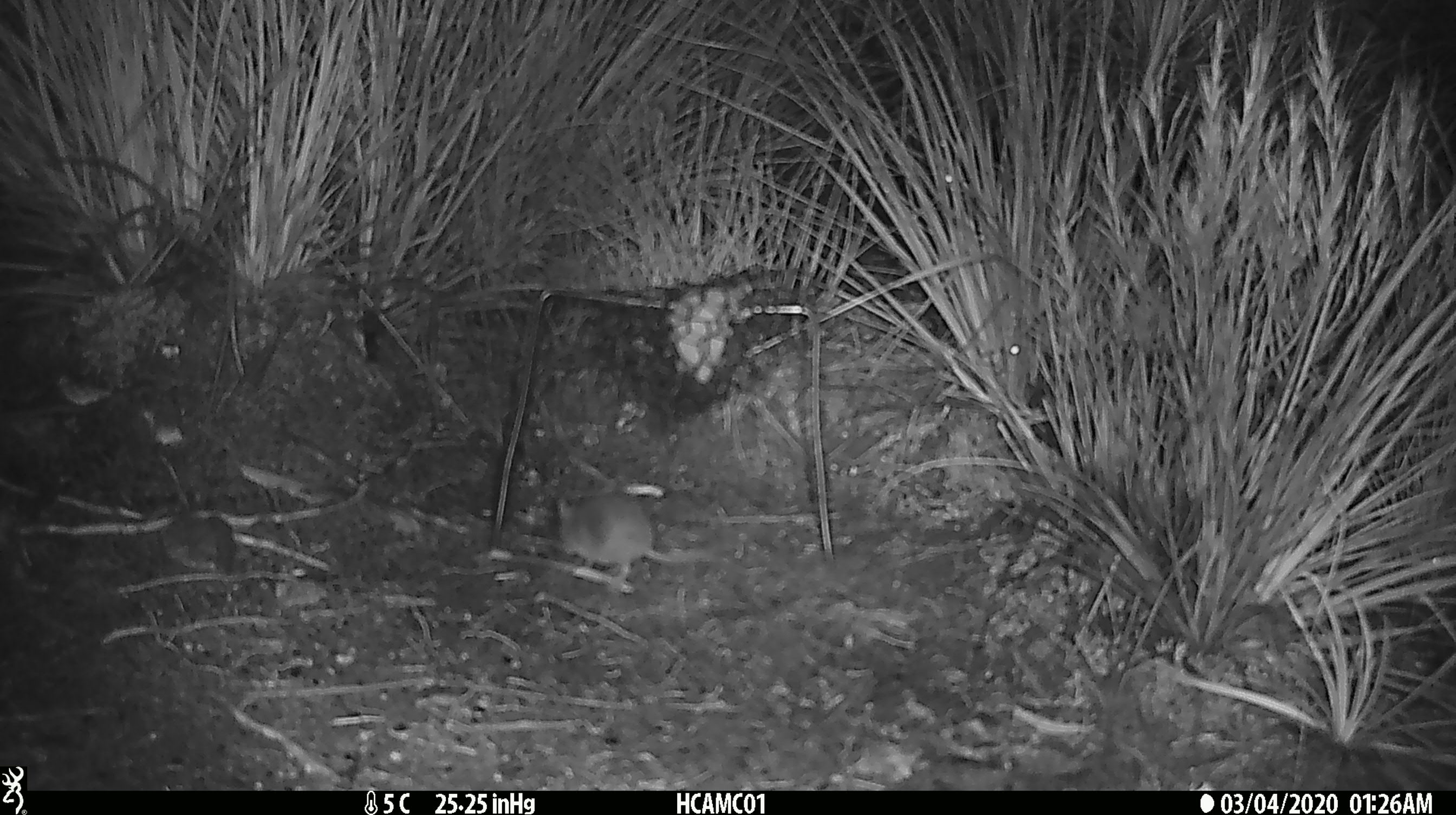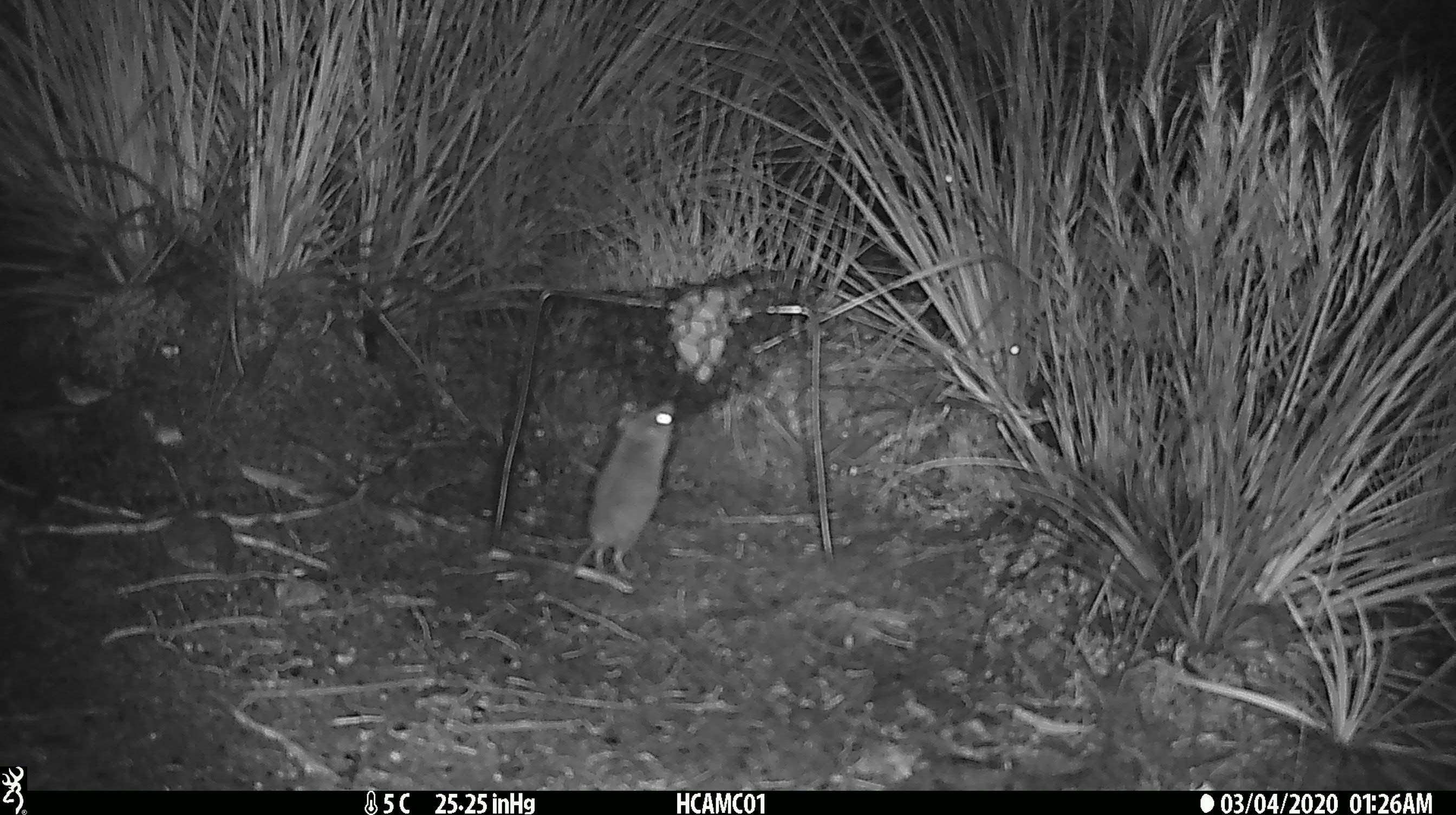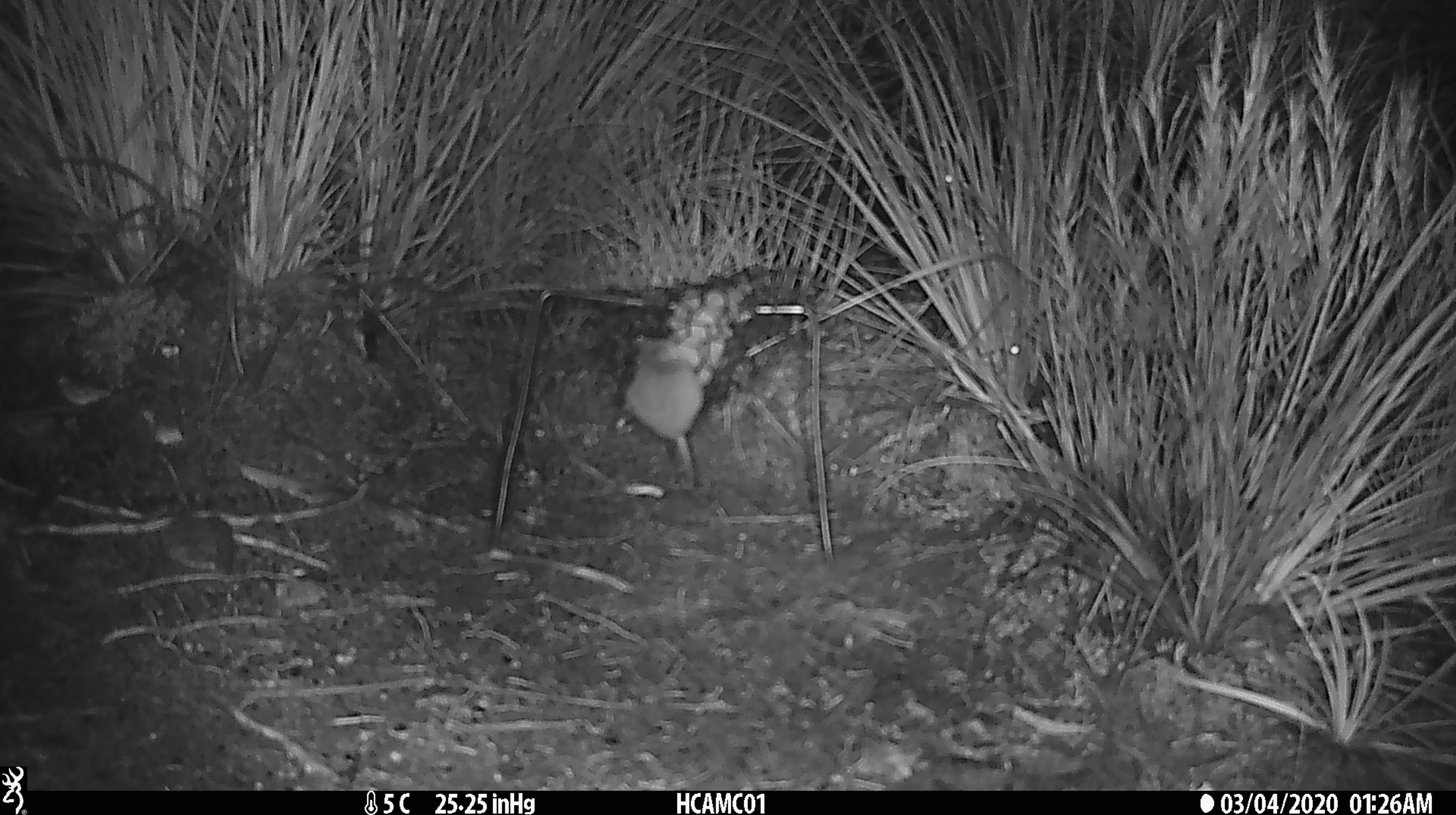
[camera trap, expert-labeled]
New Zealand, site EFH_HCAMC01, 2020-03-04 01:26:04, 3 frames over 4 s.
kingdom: Animalia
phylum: Chordata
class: Mammalia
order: Rodentia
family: Muridae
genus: Mus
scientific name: Mus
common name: mouse